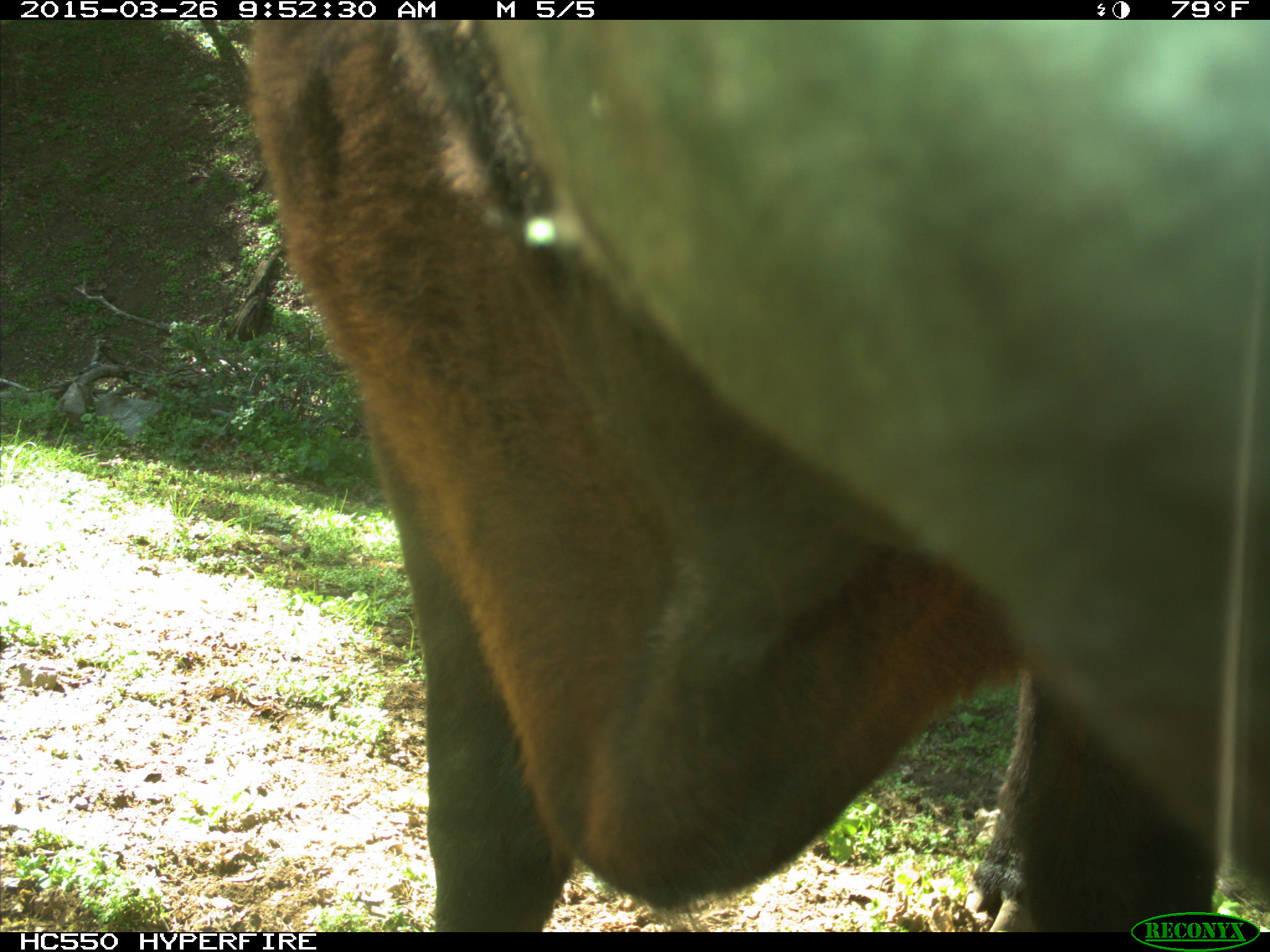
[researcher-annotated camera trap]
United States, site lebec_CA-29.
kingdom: Animalia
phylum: Chordata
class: Mammalia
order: Artiodactyla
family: Bovidae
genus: Bos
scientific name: Bos taurus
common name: domestic cow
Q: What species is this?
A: Bos taurus (domestic cow).